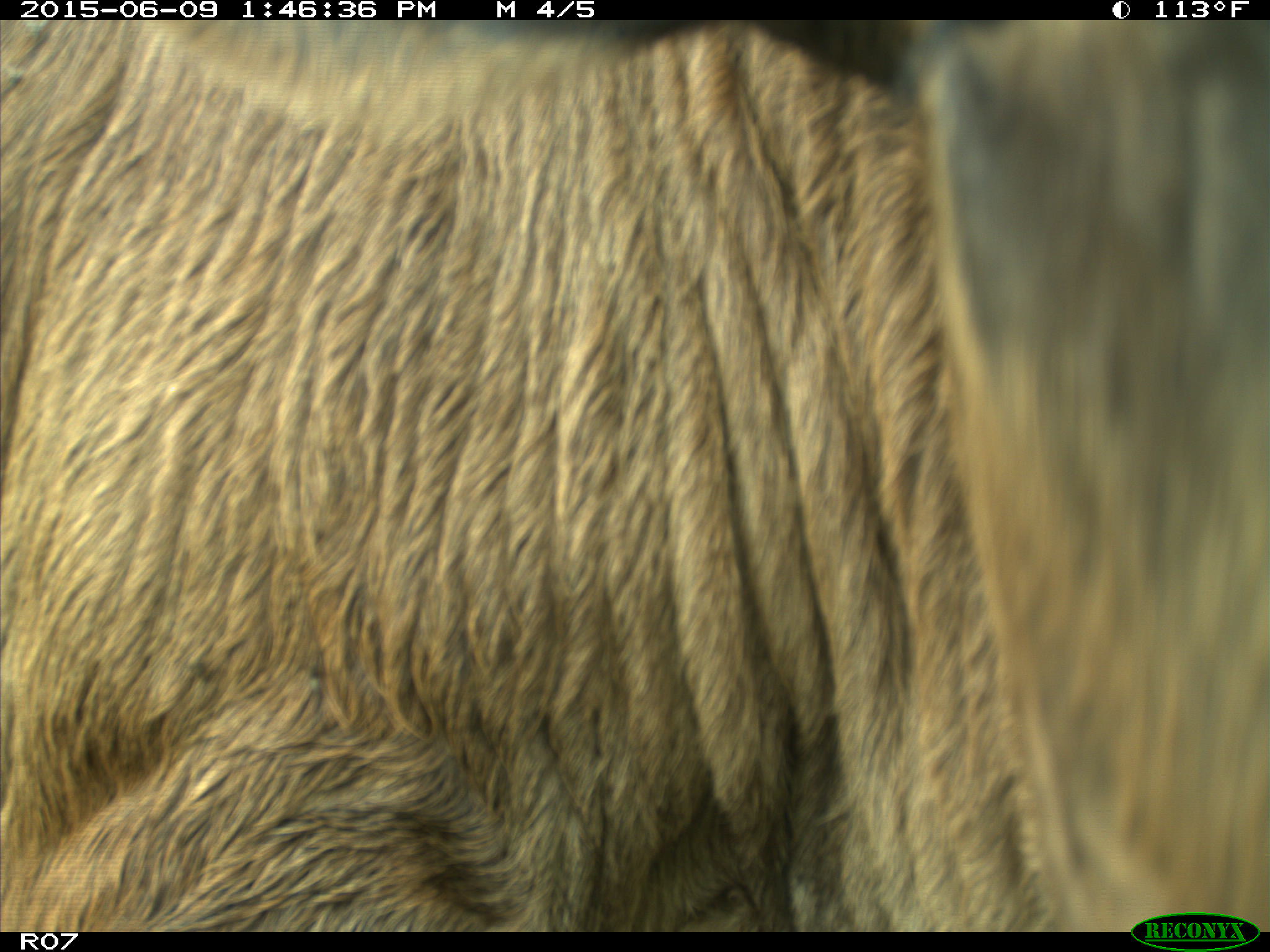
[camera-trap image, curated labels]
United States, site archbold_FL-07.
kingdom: Animalia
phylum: Chordata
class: Mammalia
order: Artiodactyla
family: Bovidae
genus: Bos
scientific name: Bos taurus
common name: domestic cow